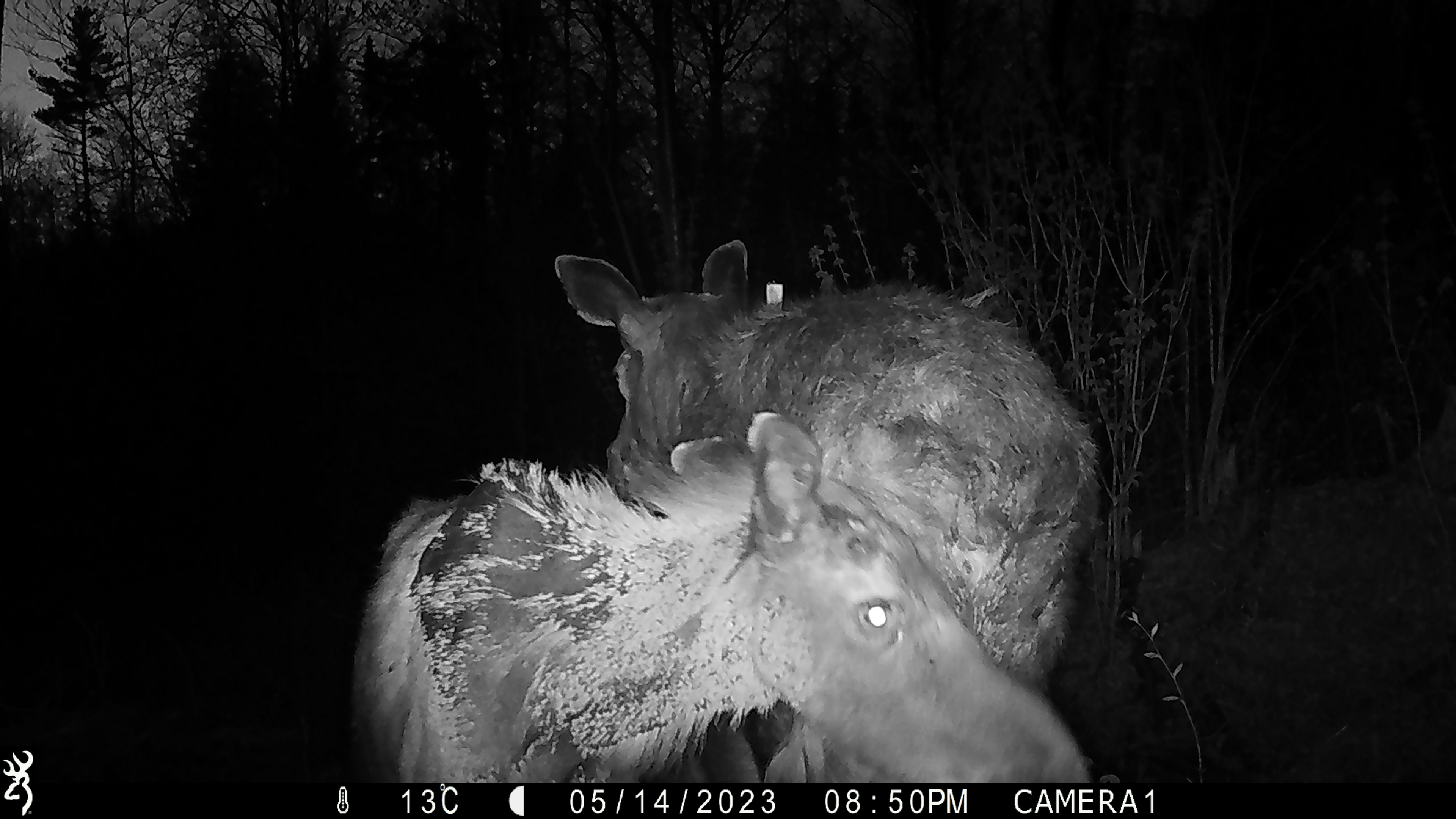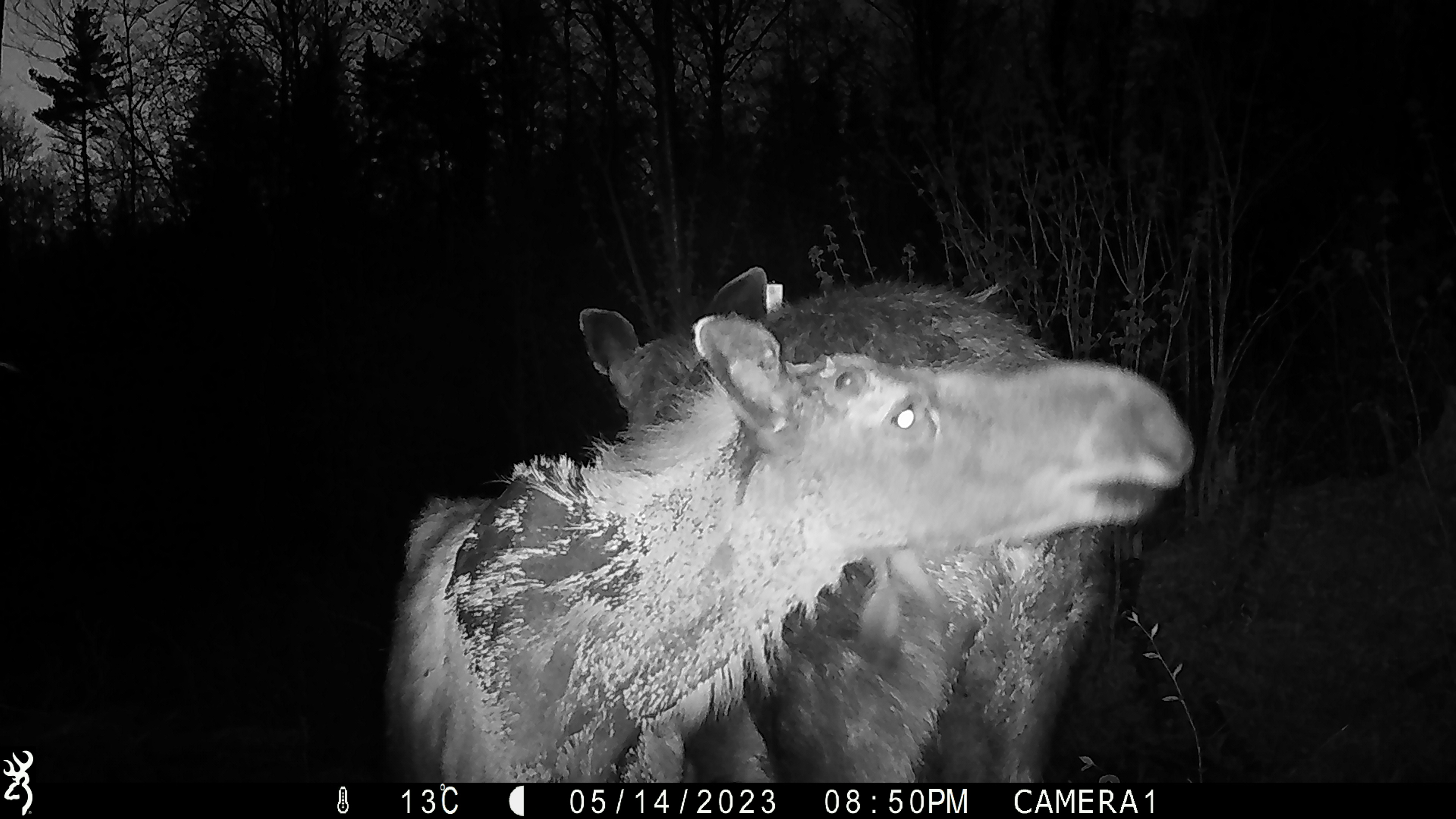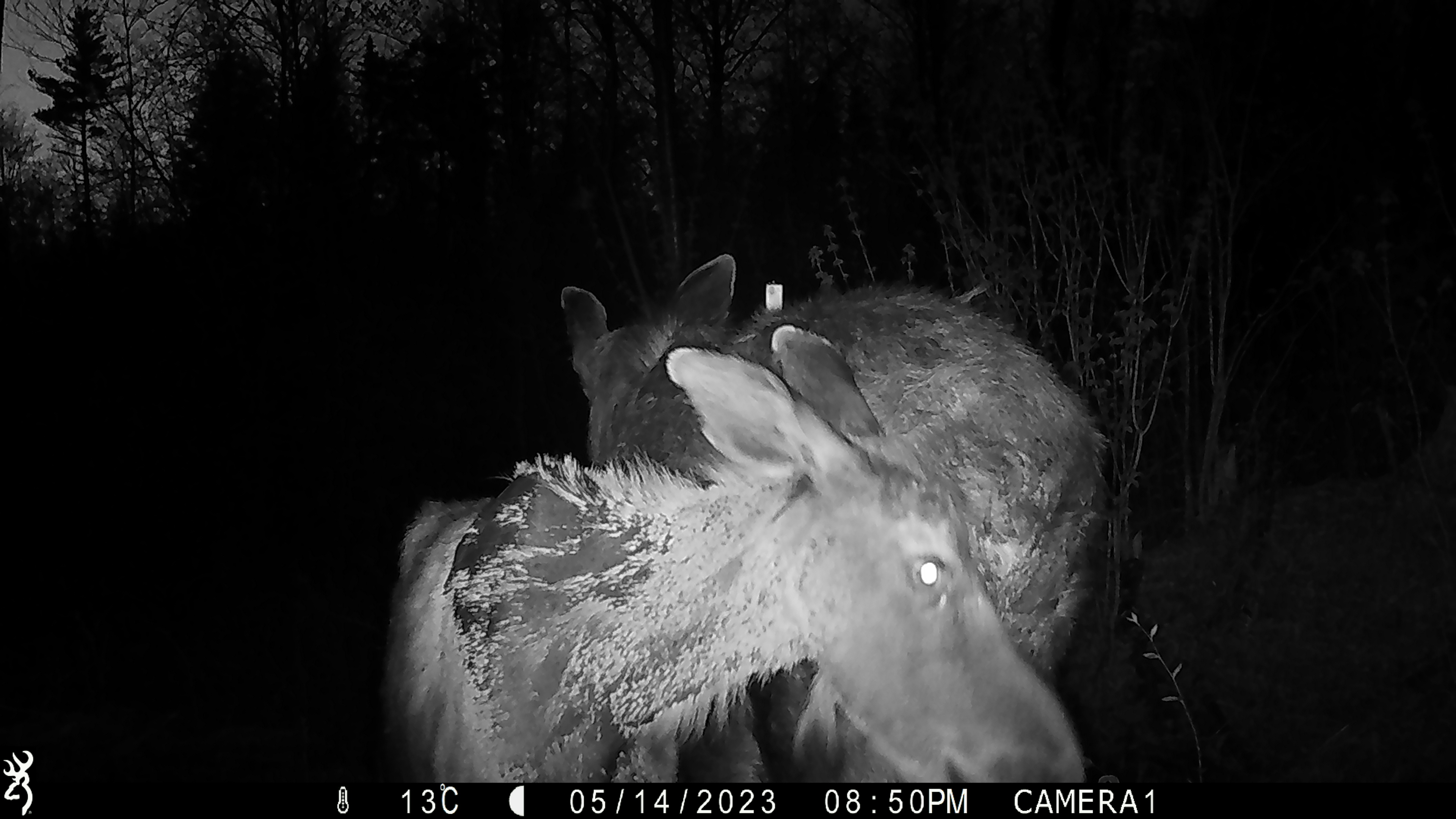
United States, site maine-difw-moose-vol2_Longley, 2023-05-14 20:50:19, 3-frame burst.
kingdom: Animalia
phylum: Chordata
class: Mammalia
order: Artiodactyla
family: Cervidae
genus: Alces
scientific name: Alces alces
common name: moose